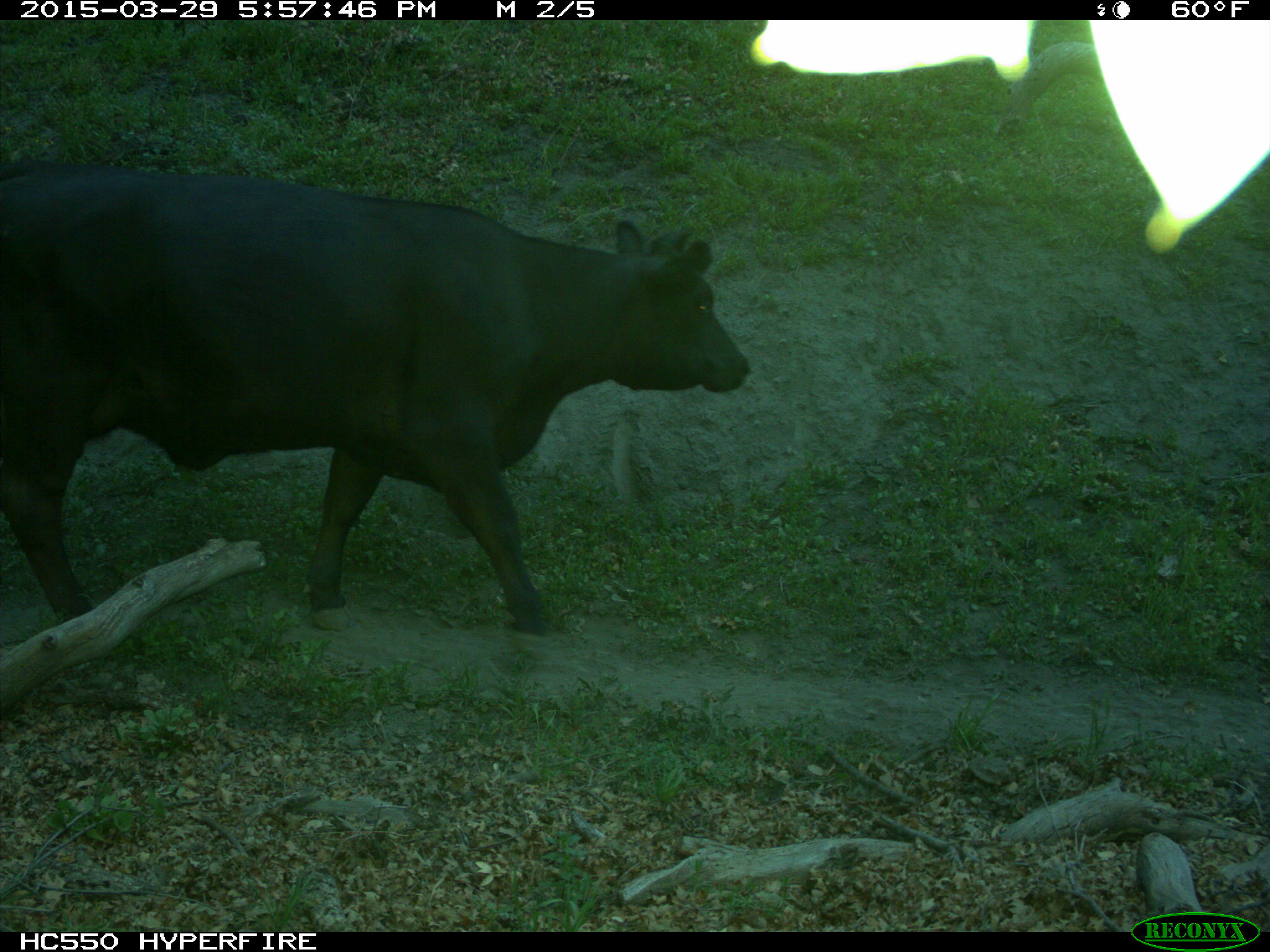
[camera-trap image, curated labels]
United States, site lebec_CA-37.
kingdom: Animalia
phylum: Chordata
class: Mammalia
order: Artiodactyla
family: Bovidae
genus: Bos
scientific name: Bos taurus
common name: domestic cow